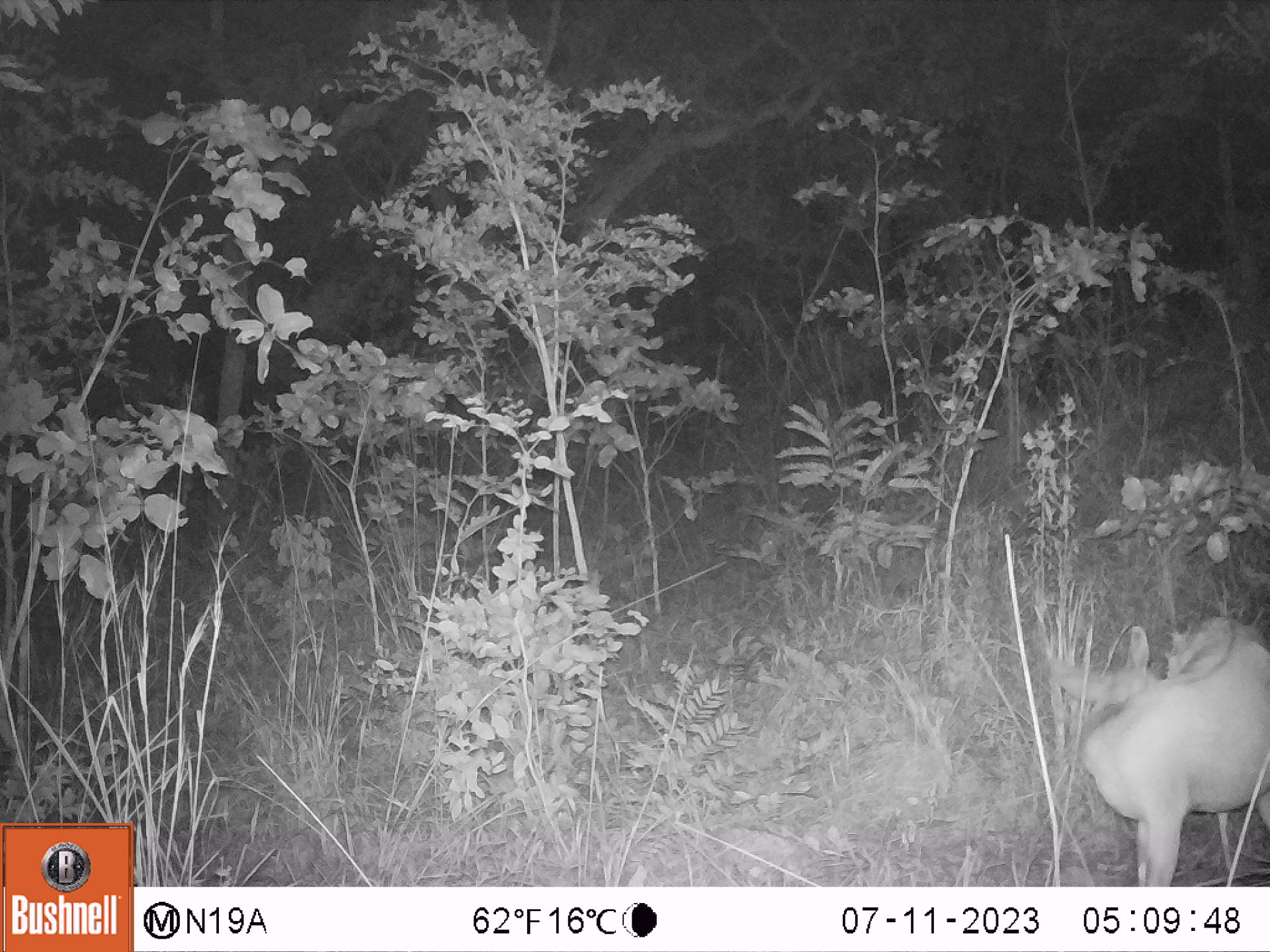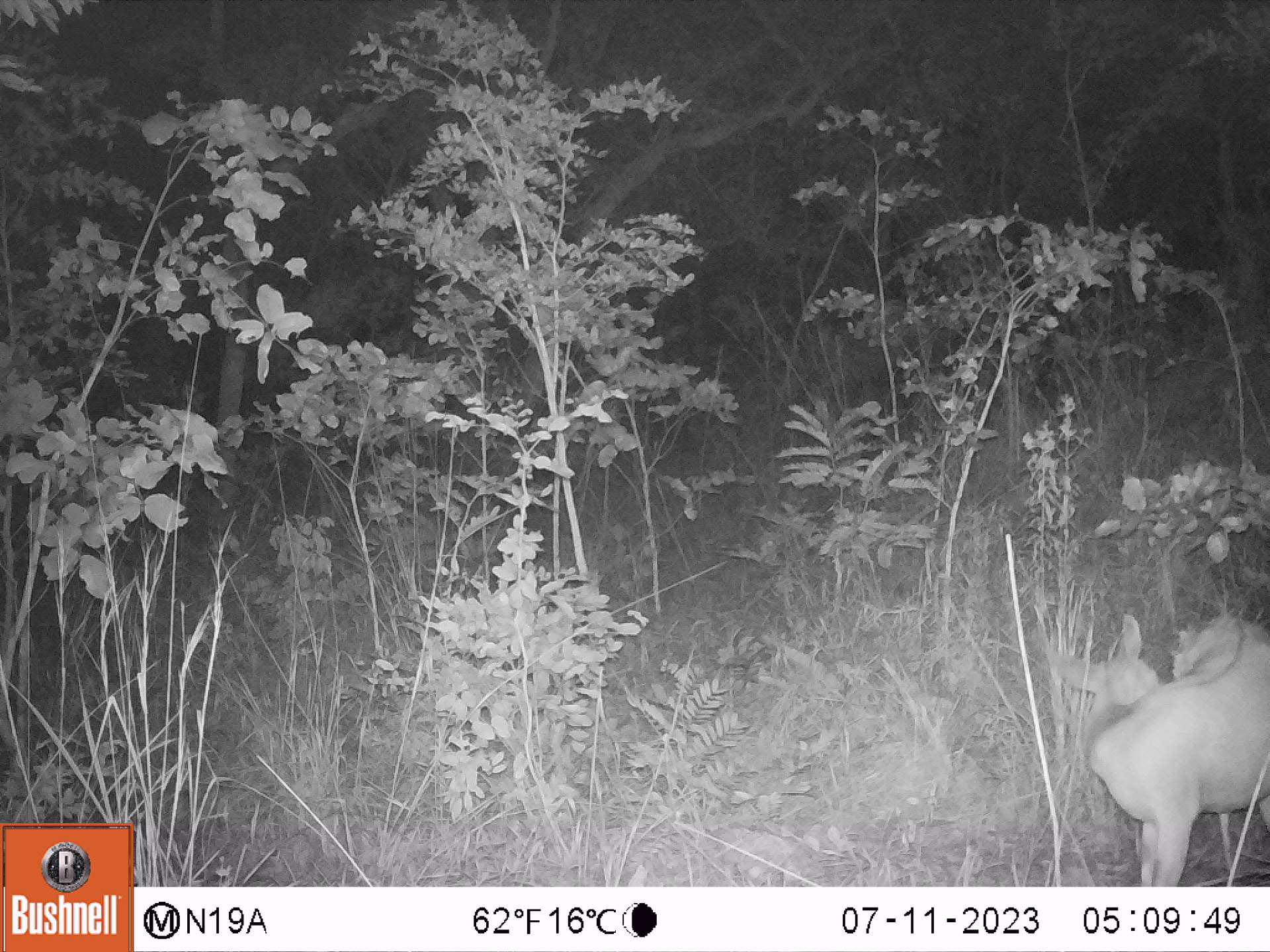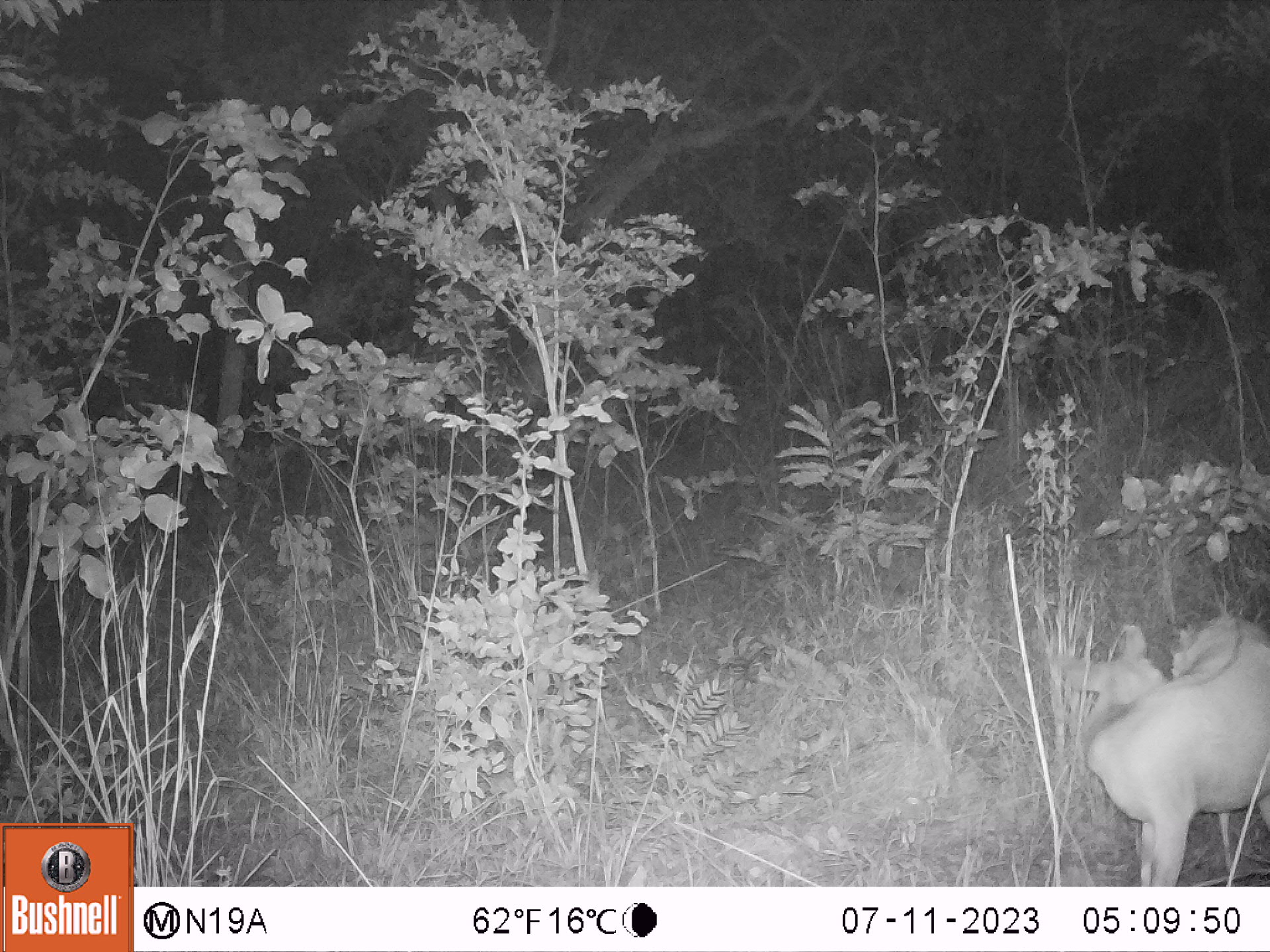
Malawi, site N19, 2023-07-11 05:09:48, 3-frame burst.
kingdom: Animalia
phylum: Chordata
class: Mammalia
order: Artiodactyla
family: Bovidae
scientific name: Antilopinae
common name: small antelope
Small antelope (Antilopinae), count 1.